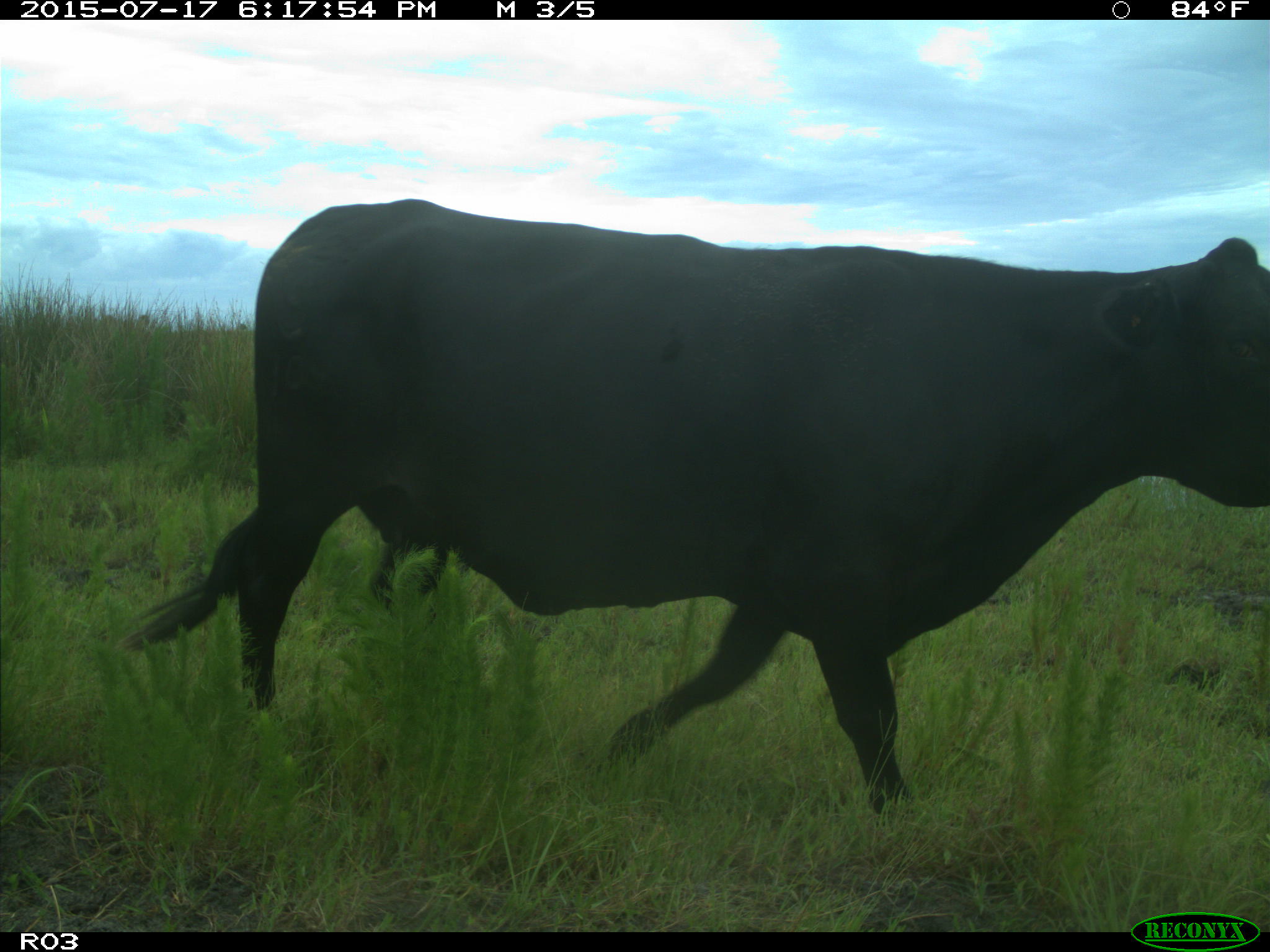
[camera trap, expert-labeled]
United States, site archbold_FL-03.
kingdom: Animalia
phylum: Chordata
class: Mammalia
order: Artiodactyla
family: Bovidae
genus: Bos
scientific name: Bos taurus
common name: domestic cow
Bos taurus (domestic cow).